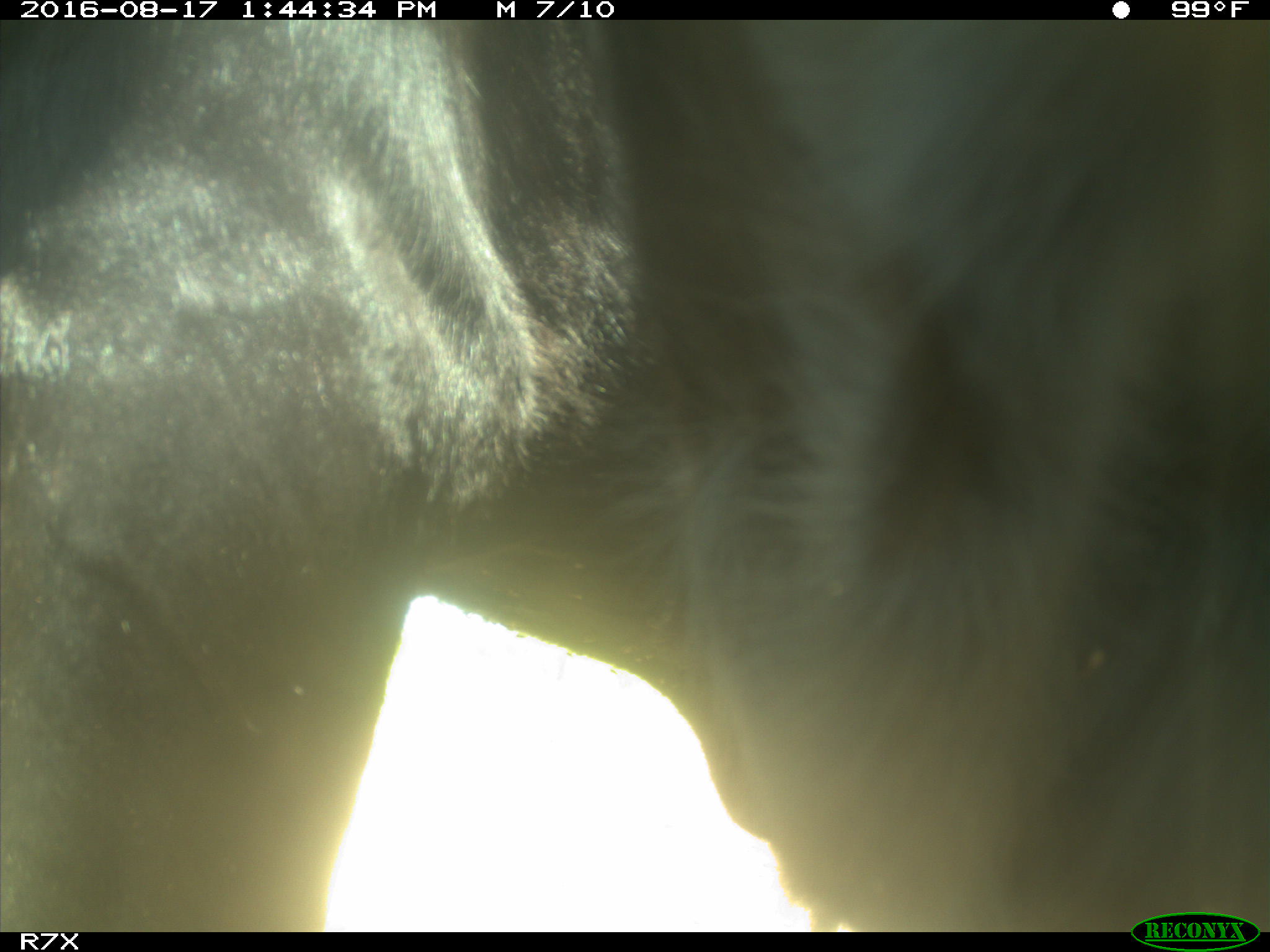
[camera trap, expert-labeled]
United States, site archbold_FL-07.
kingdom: Animalia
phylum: Chordata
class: Mammalia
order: Artiodactyla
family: Bovidae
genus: Bos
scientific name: Bos taurus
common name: domestic cow